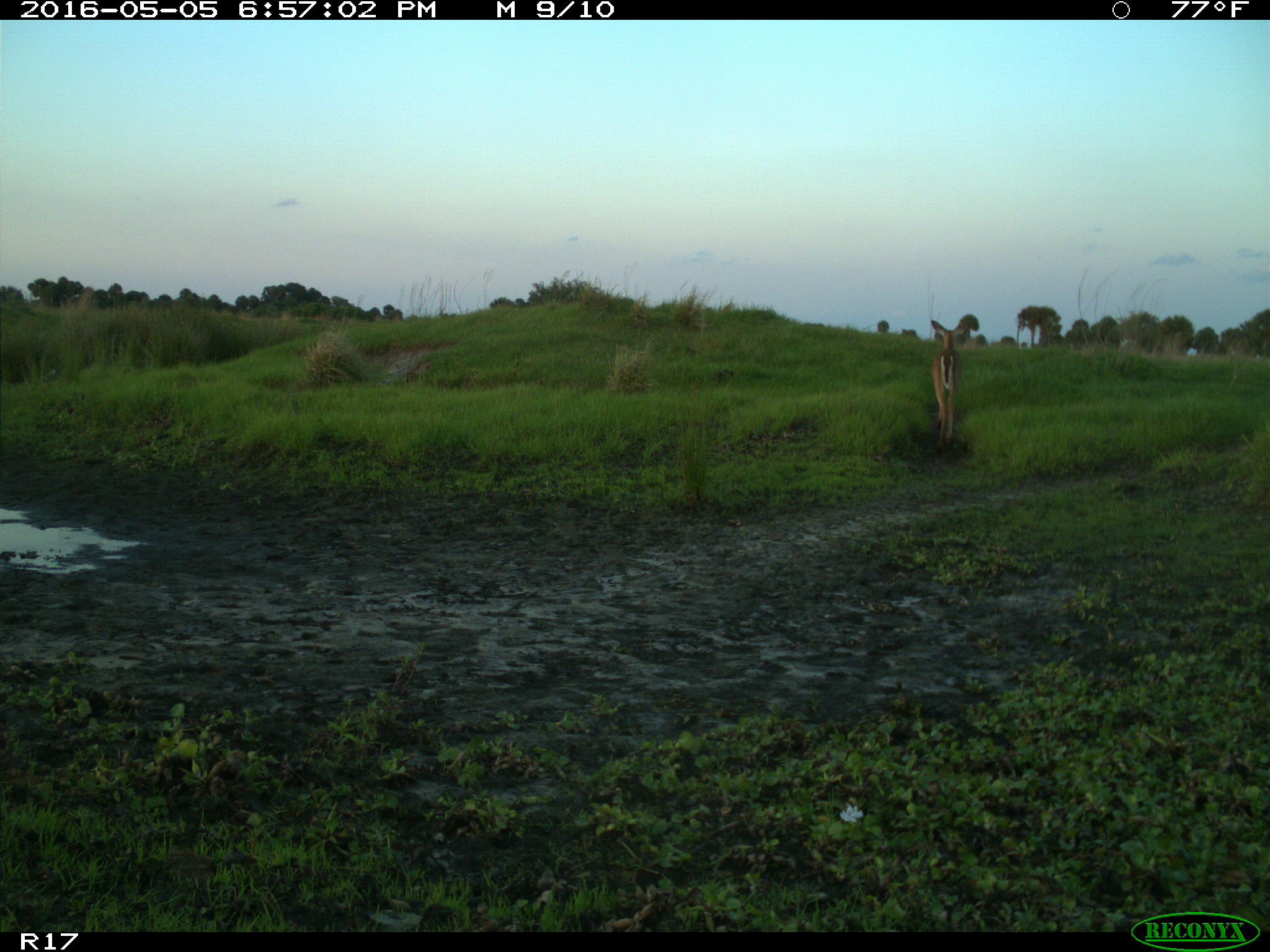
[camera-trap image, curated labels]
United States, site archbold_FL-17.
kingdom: Animalia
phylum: Chordata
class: Mammalia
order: Artiodactyla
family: Cervidae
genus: Odocoileus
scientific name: Odocoileus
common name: deer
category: unidentified deer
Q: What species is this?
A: Unidentified deer (deer) (Odocoileus).